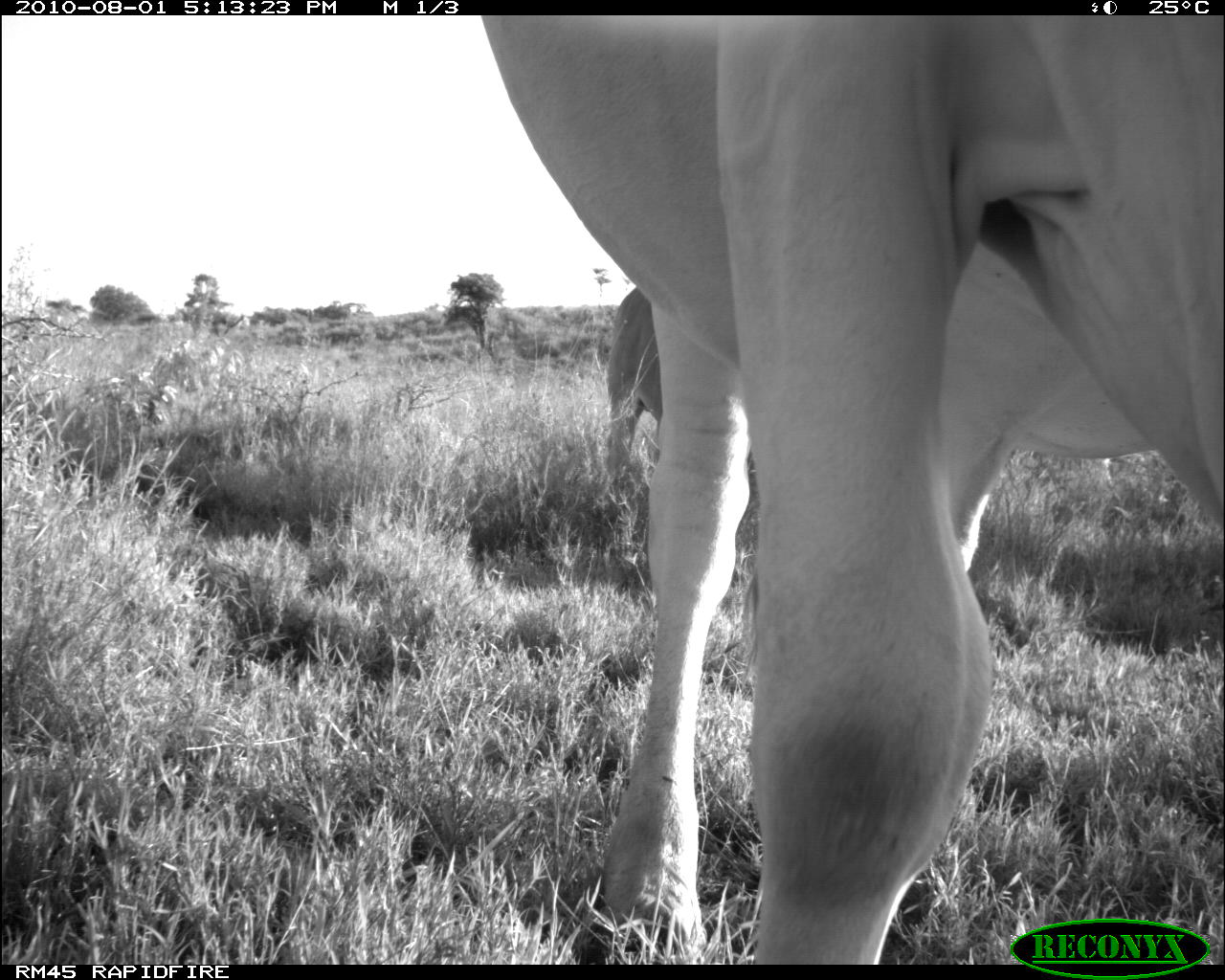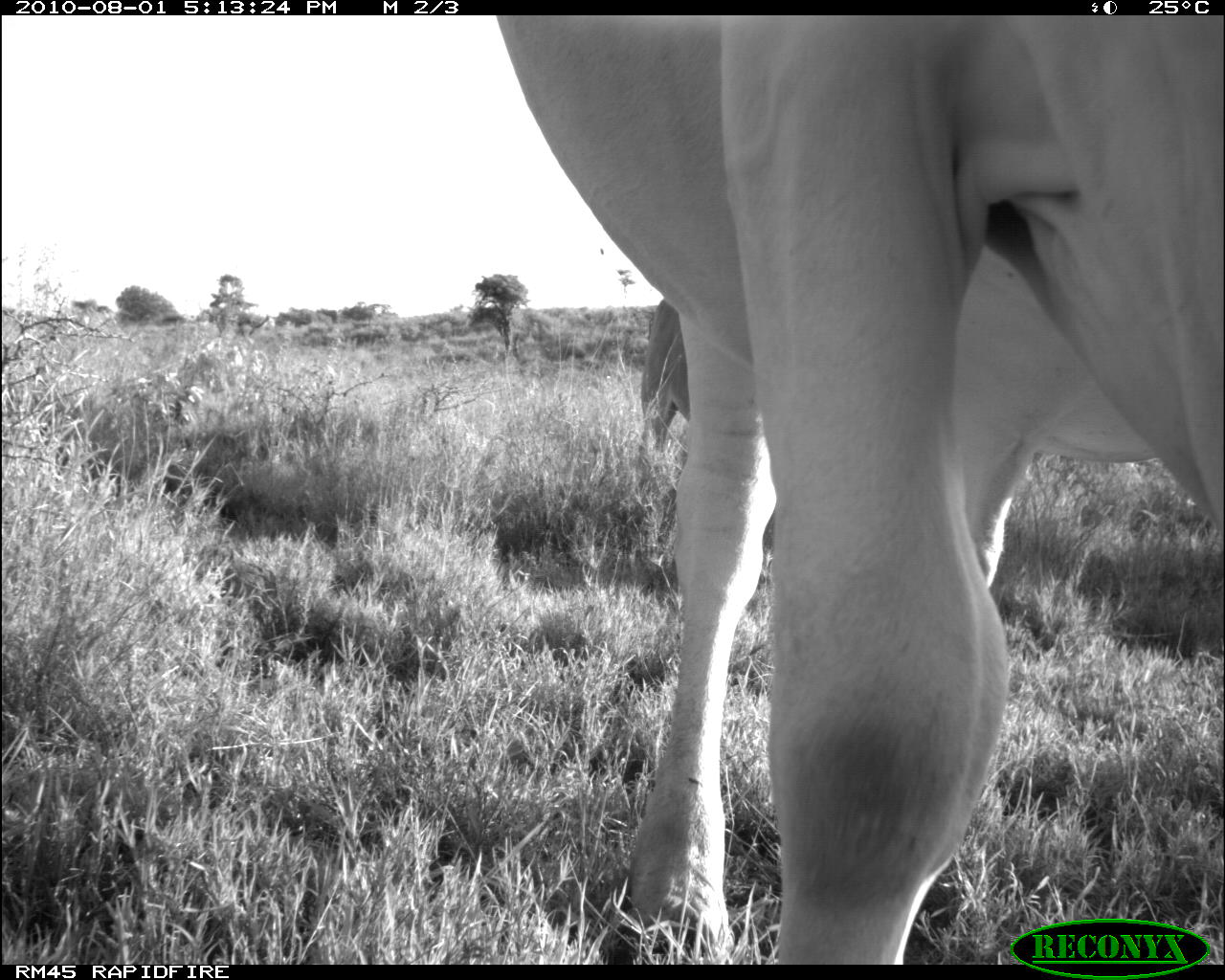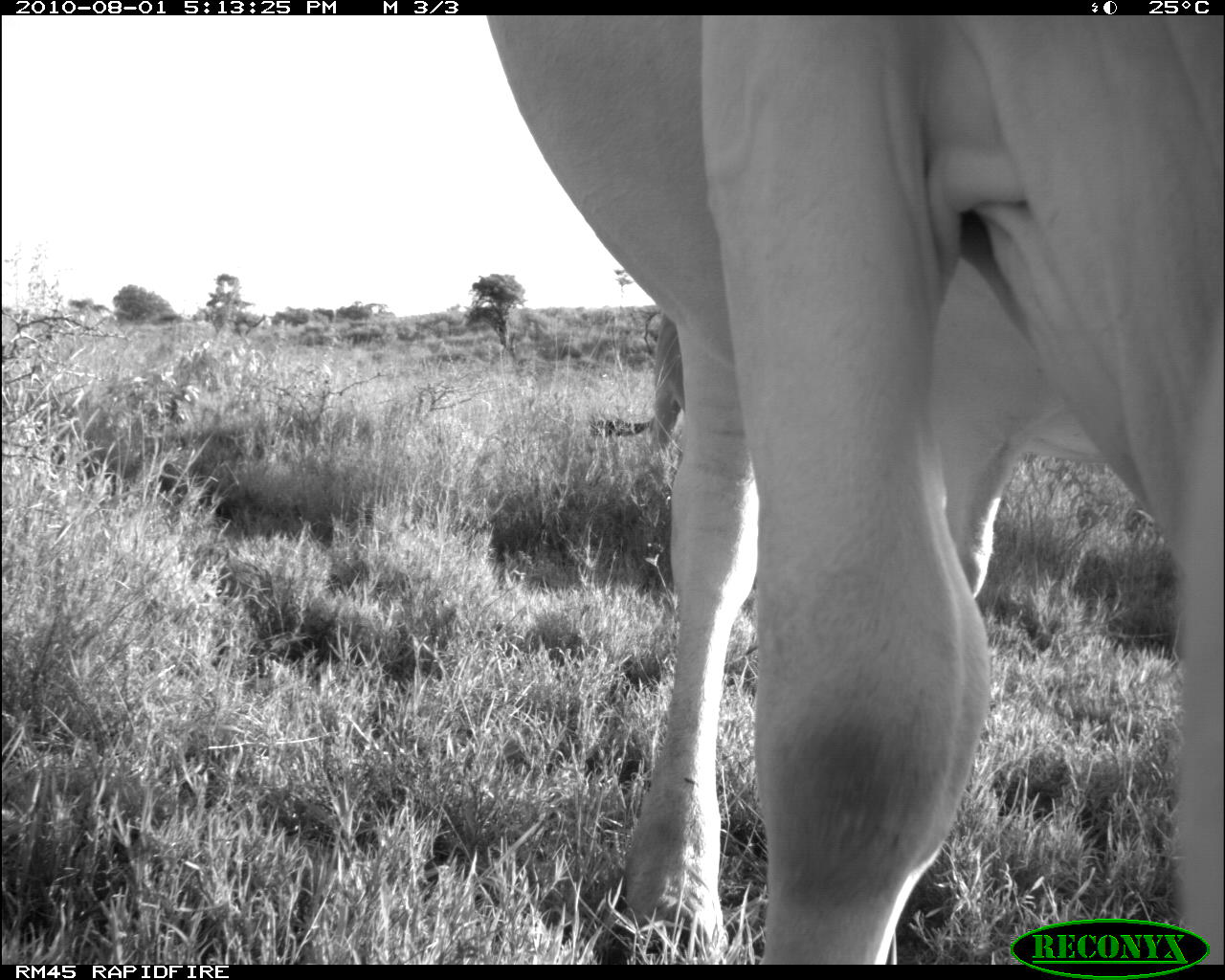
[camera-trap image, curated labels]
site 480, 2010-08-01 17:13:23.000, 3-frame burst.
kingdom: Animalia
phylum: Chordata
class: Mammalia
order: Artiodactyla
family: Bovidae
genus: Bos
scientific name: Bos taurus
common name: domestic cattle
Bos taurus (domestic cattle), count 2.